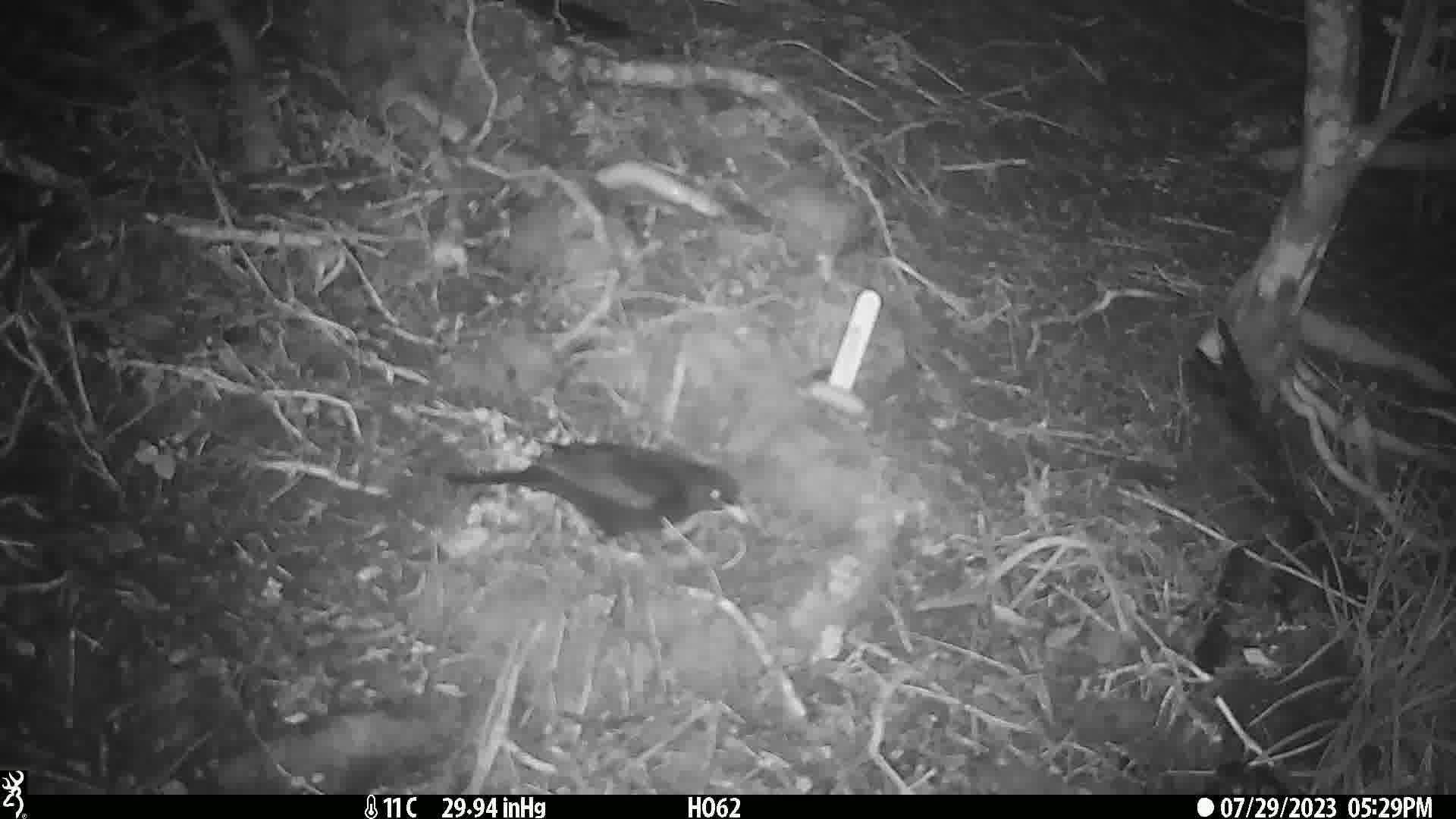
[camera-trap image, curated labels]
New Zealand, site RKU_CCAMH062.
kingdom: Animalia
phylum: Chordata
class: Aves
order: Passeriformes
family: Turdidae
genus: Turdus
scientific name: Turdus merula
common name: eurasian blackbird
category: blackbird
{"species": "blackbird (eurasian blackbird) (Turdus merula)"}